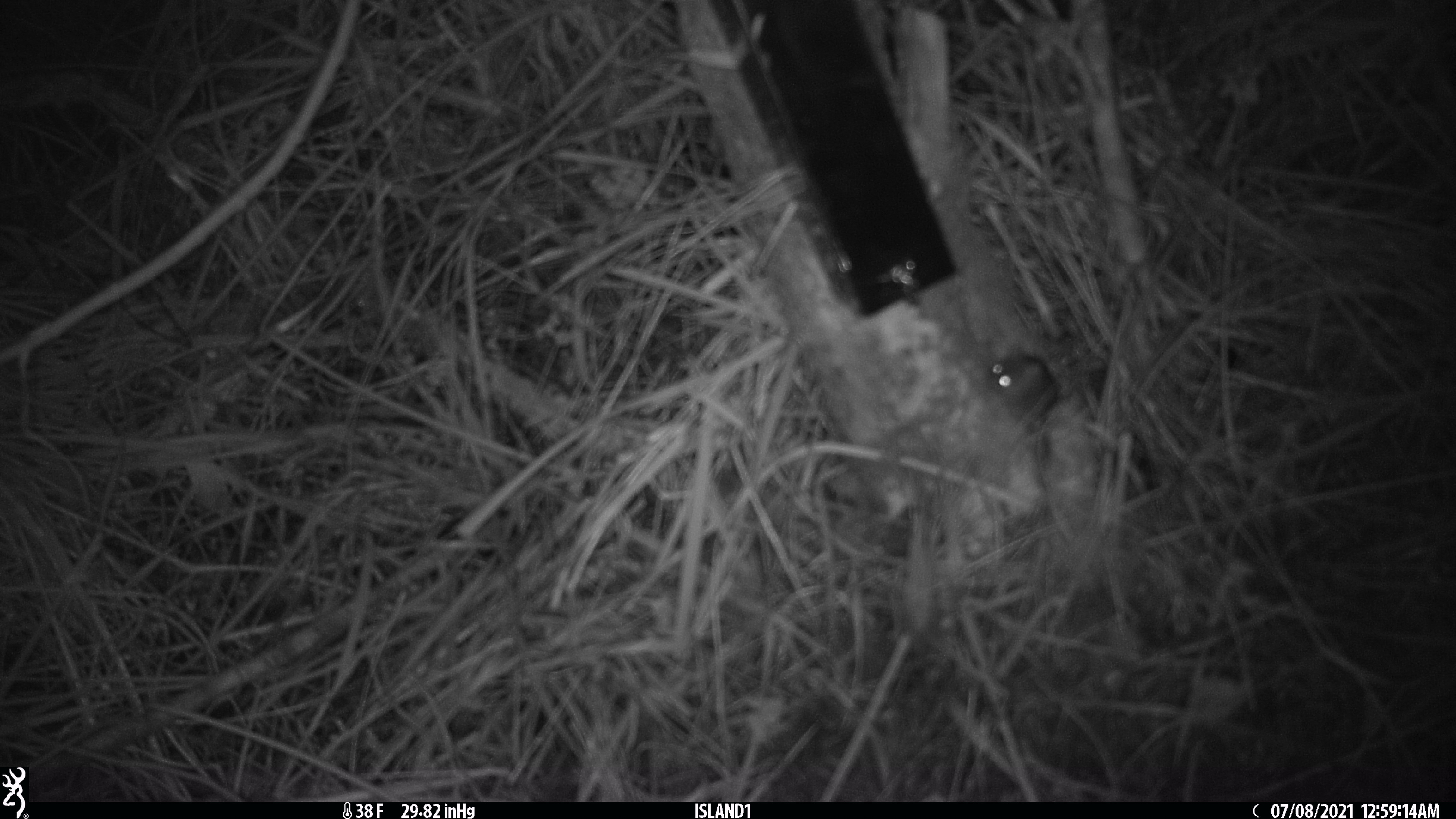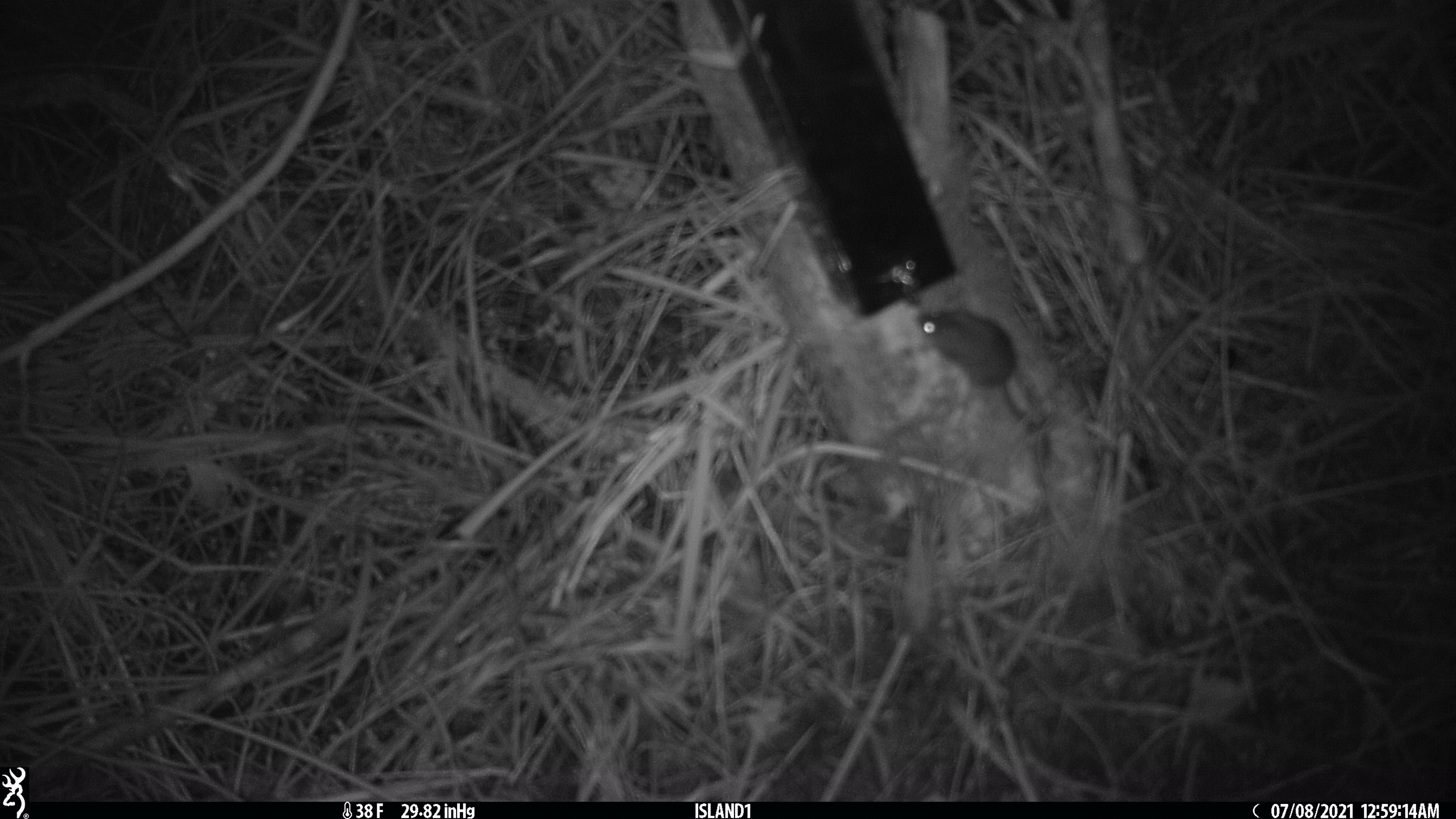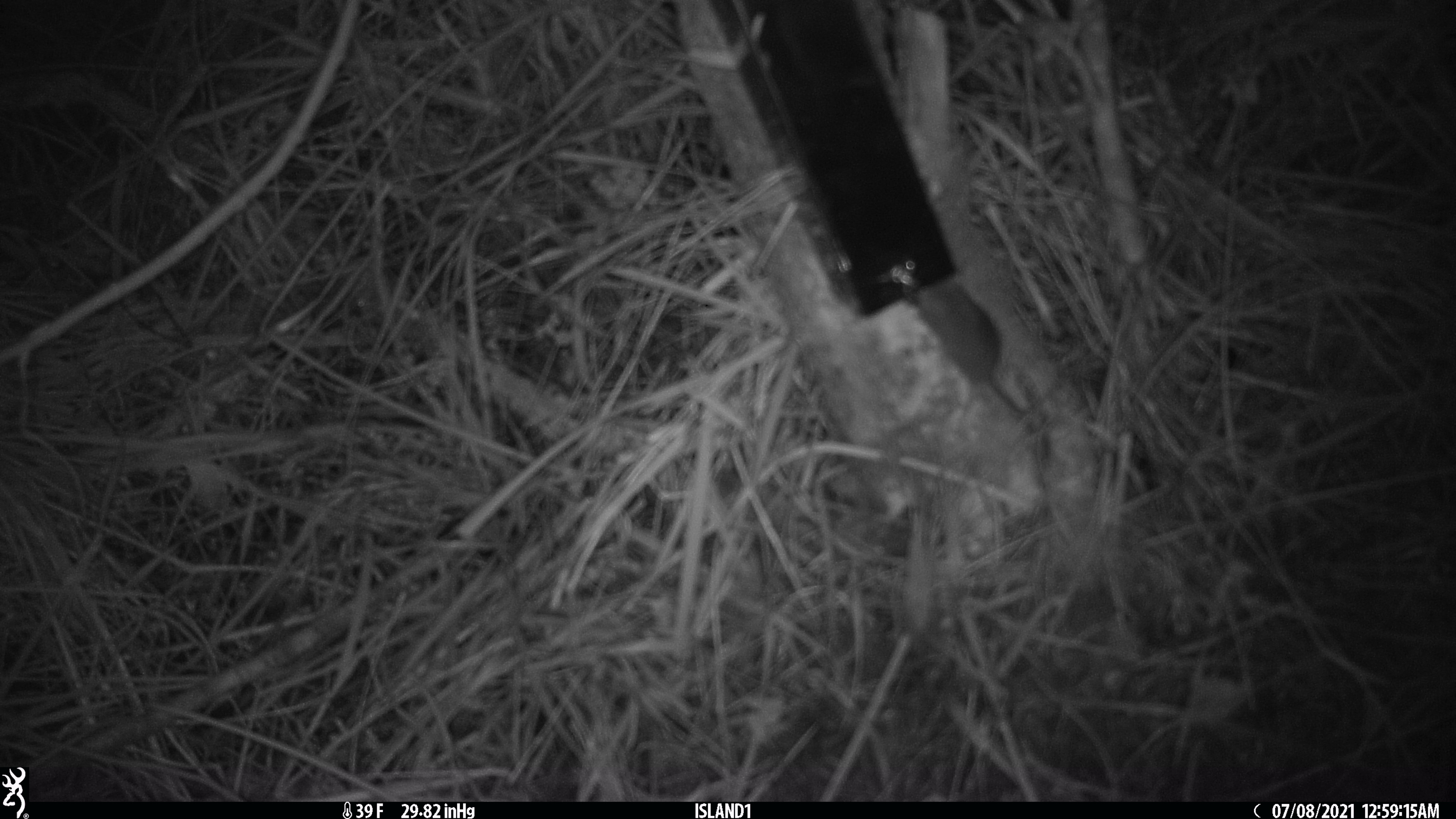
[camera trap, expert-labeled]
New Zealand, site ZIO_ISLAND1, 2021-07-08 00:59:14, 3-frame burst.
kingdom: Animalia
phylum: Chordata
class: Mammalia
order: Rodentia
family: Muridae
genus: Mus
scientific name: Mus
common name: mouse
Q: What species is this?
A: Mouse (Mus).